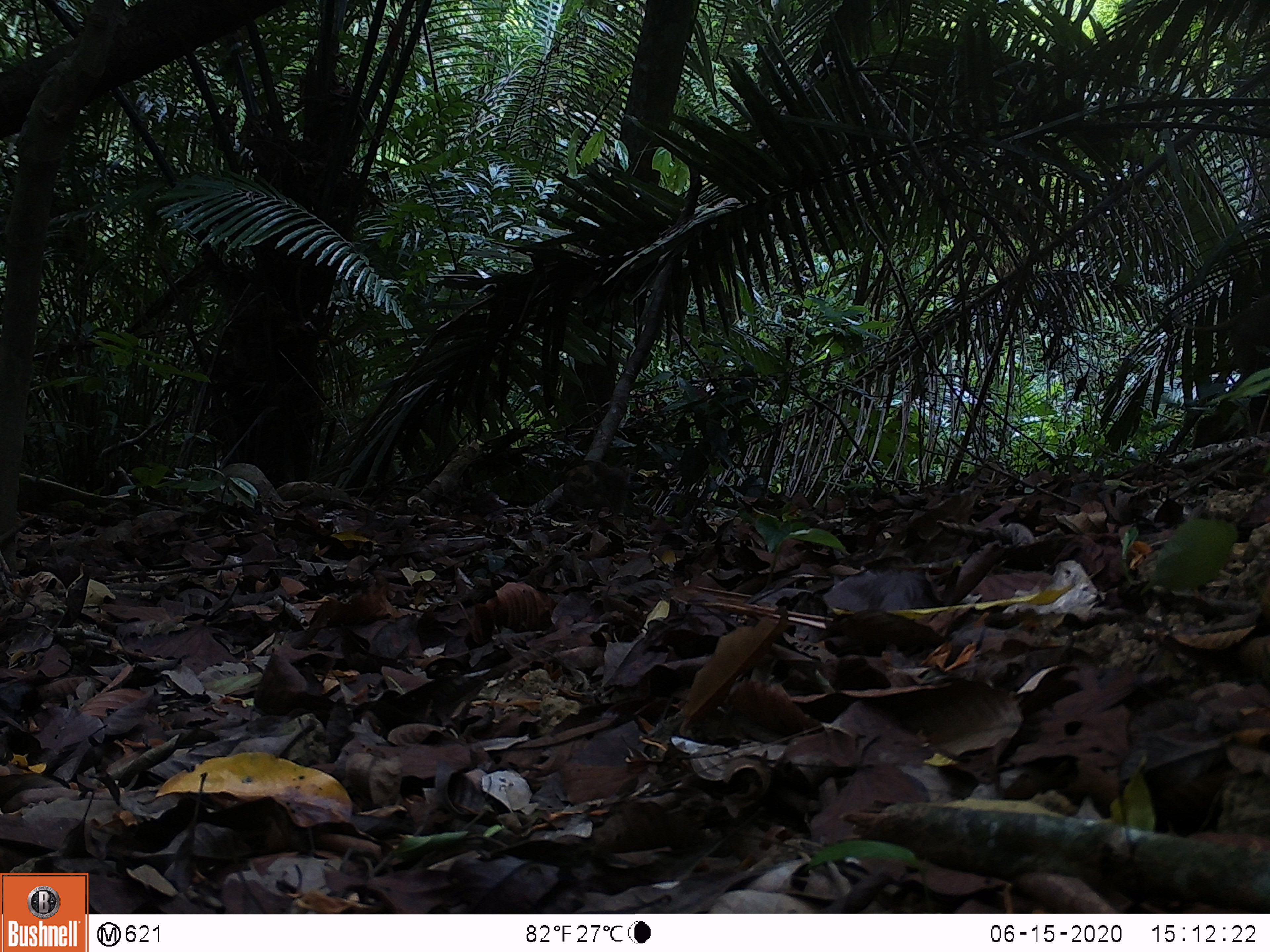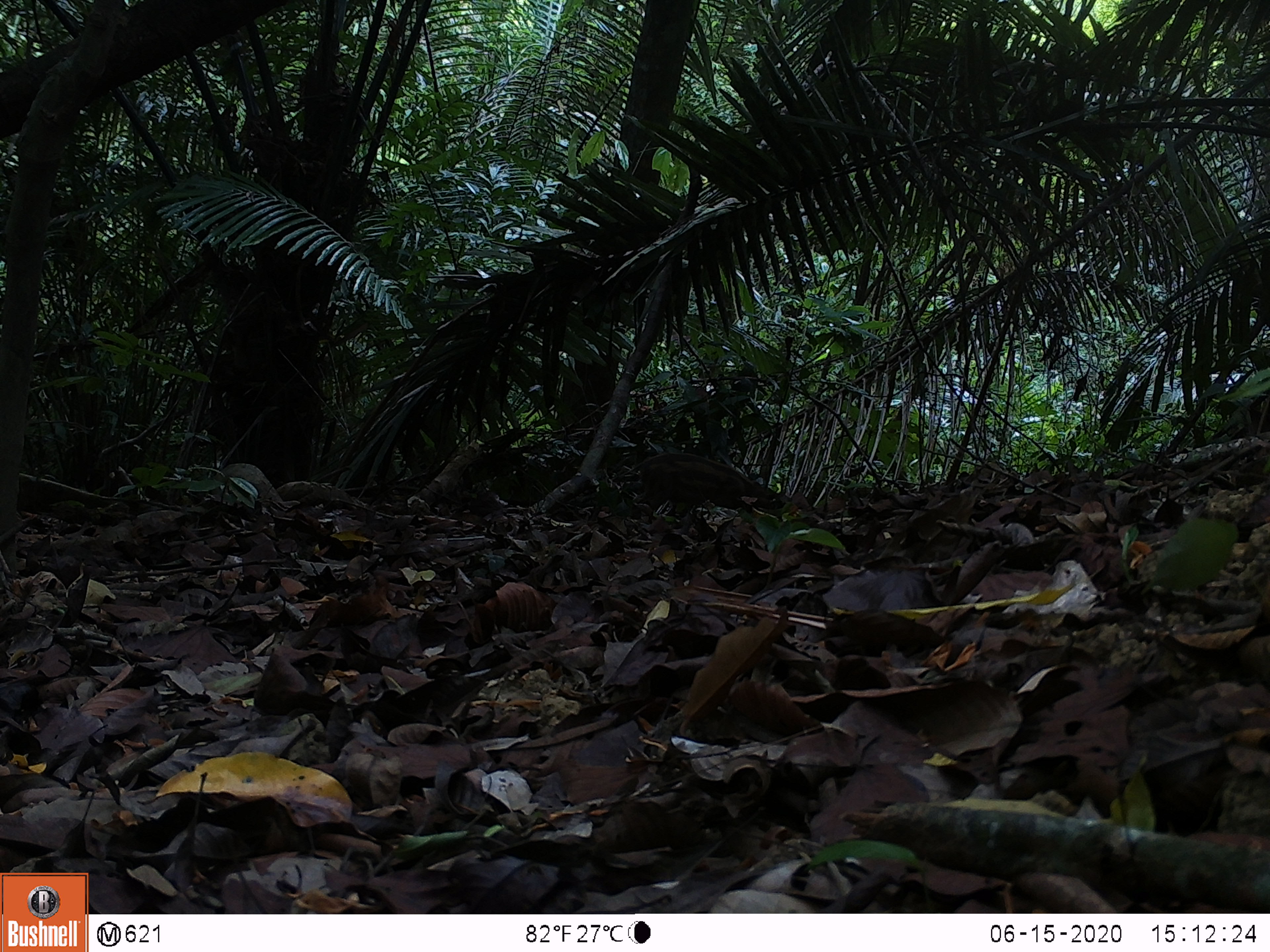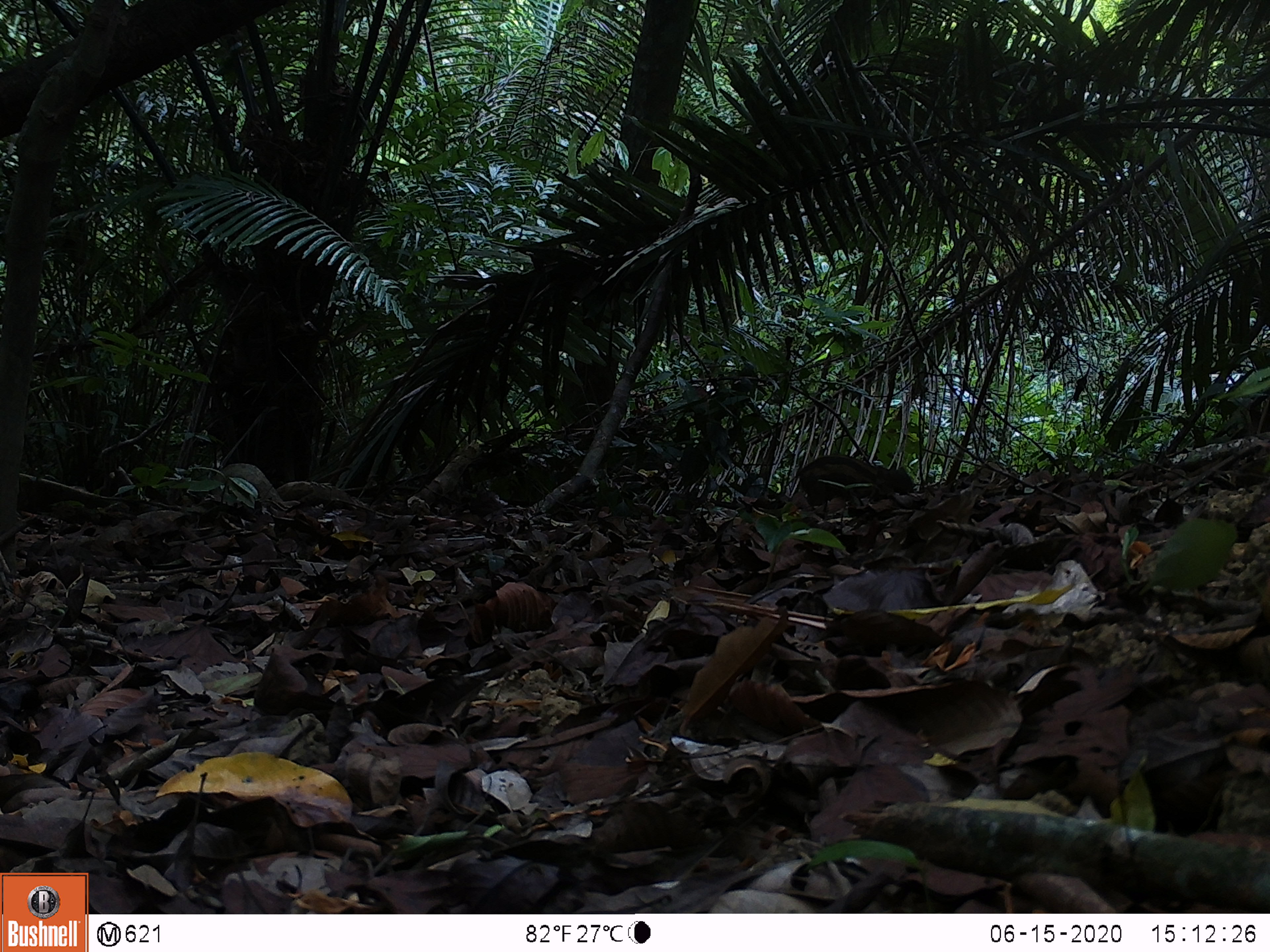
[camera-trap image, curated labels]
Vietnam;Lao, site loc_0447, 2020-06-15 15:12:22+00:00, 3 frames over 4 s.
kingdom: Animalia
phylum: Chordata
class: Mammalia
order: Artiodactyla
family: Suidae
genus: Sus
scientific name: Sus scrofa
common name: eurasian wild pig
Eurasian wild pig (Sus scrofa). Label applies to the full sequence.